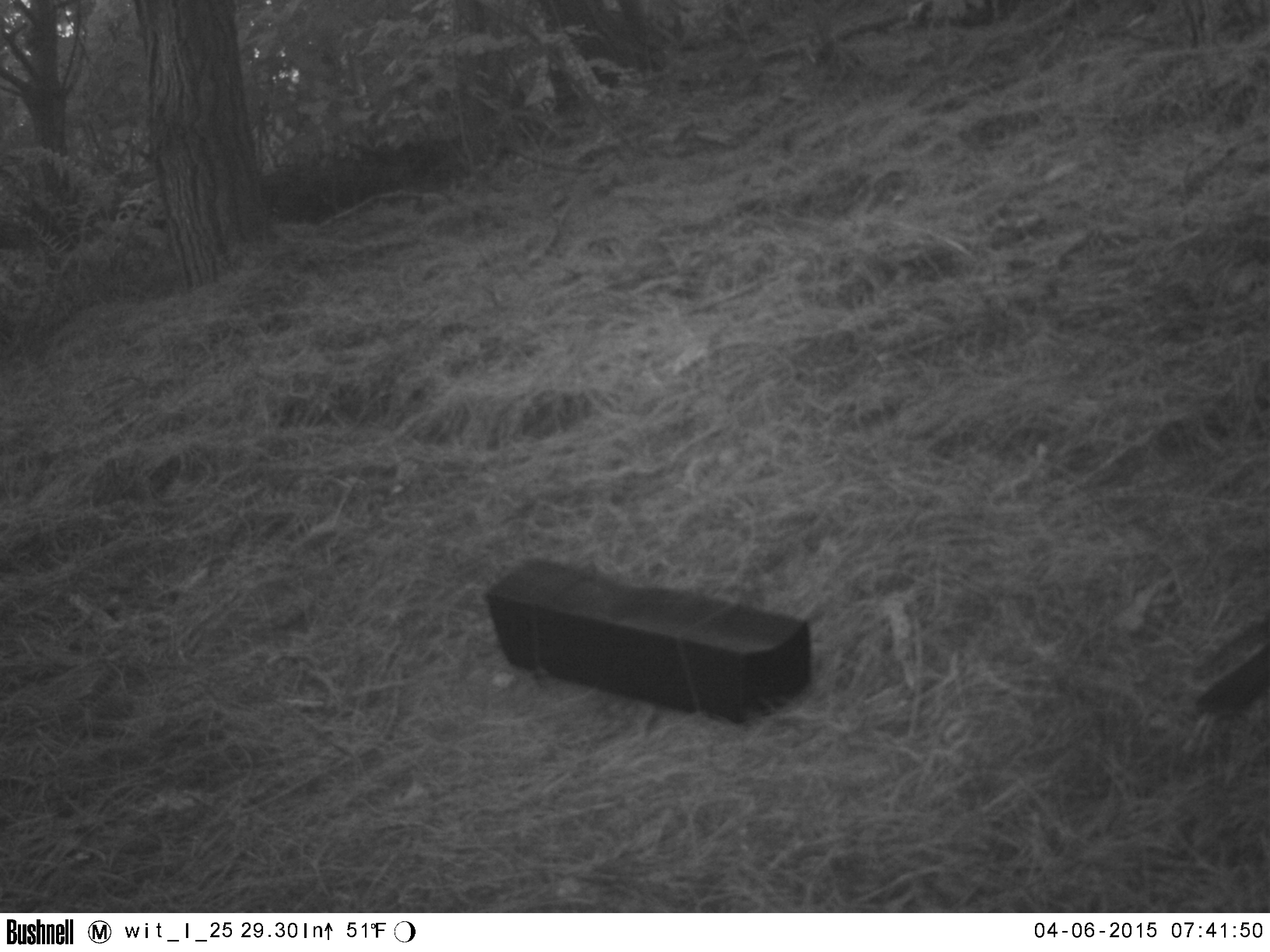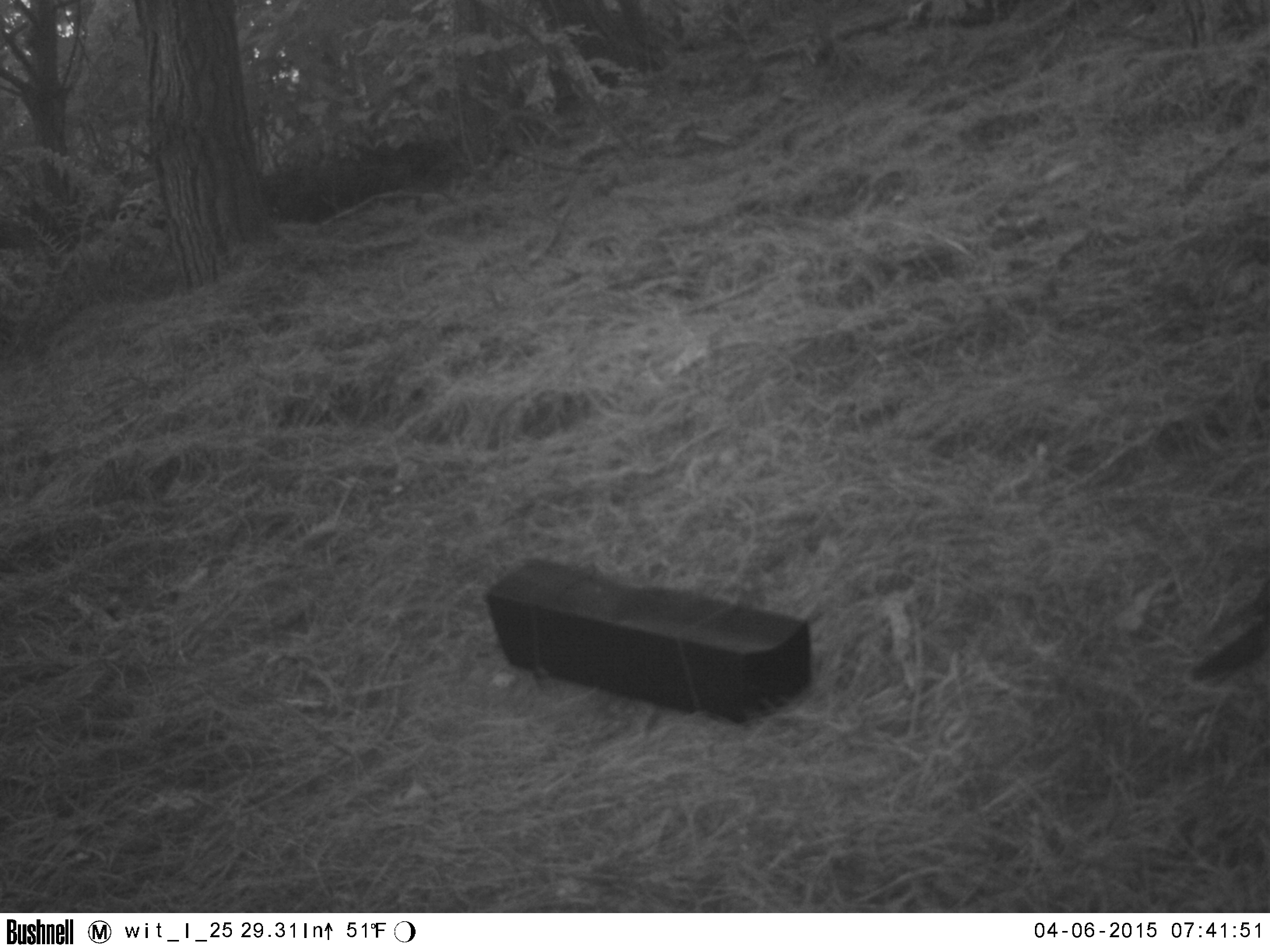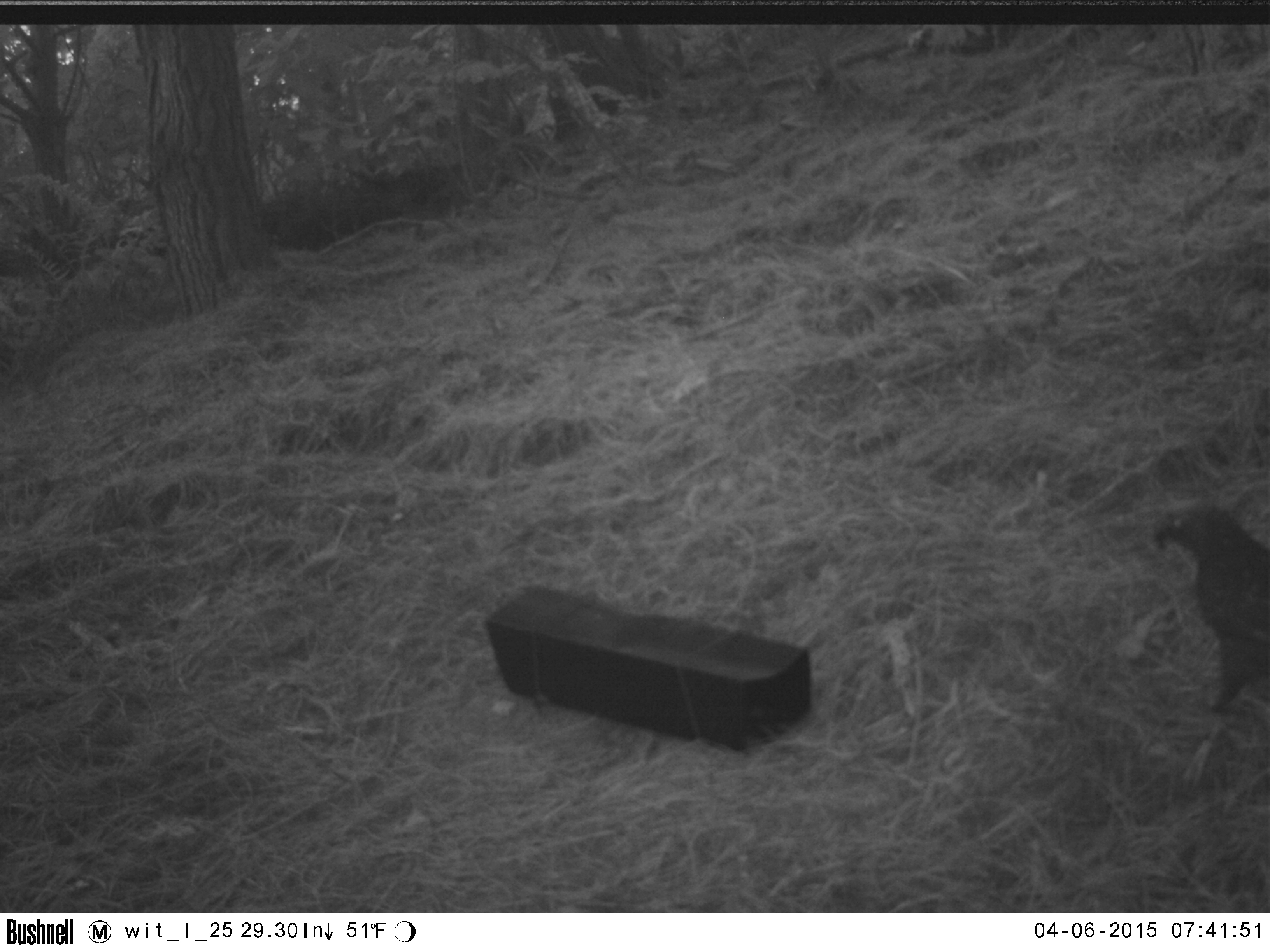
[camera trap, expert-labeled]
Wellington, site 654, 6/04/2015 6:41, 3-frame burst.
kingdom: Animalia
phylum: Chordata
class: Aves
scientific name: Aves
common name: bird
Bird (Aves).